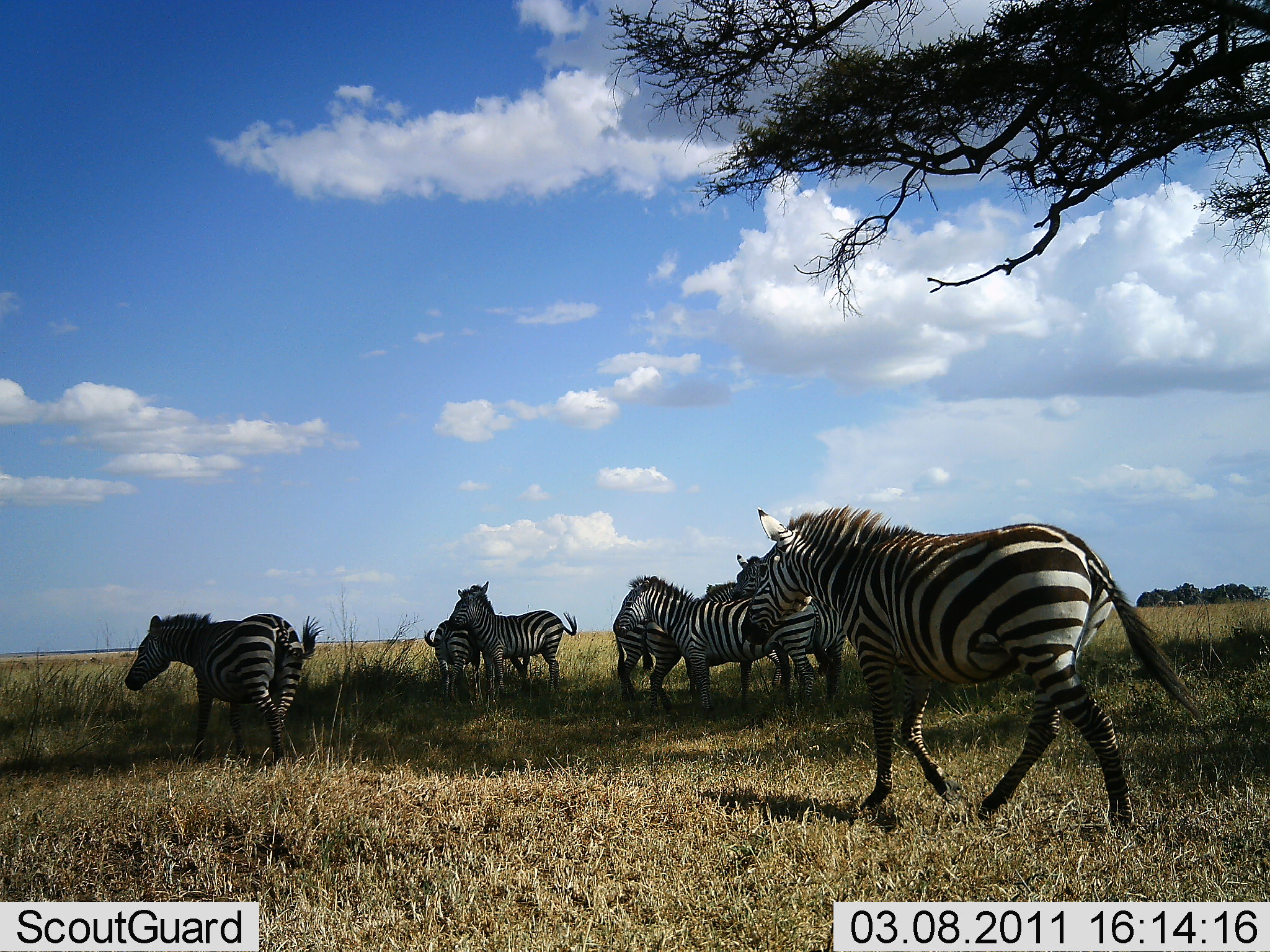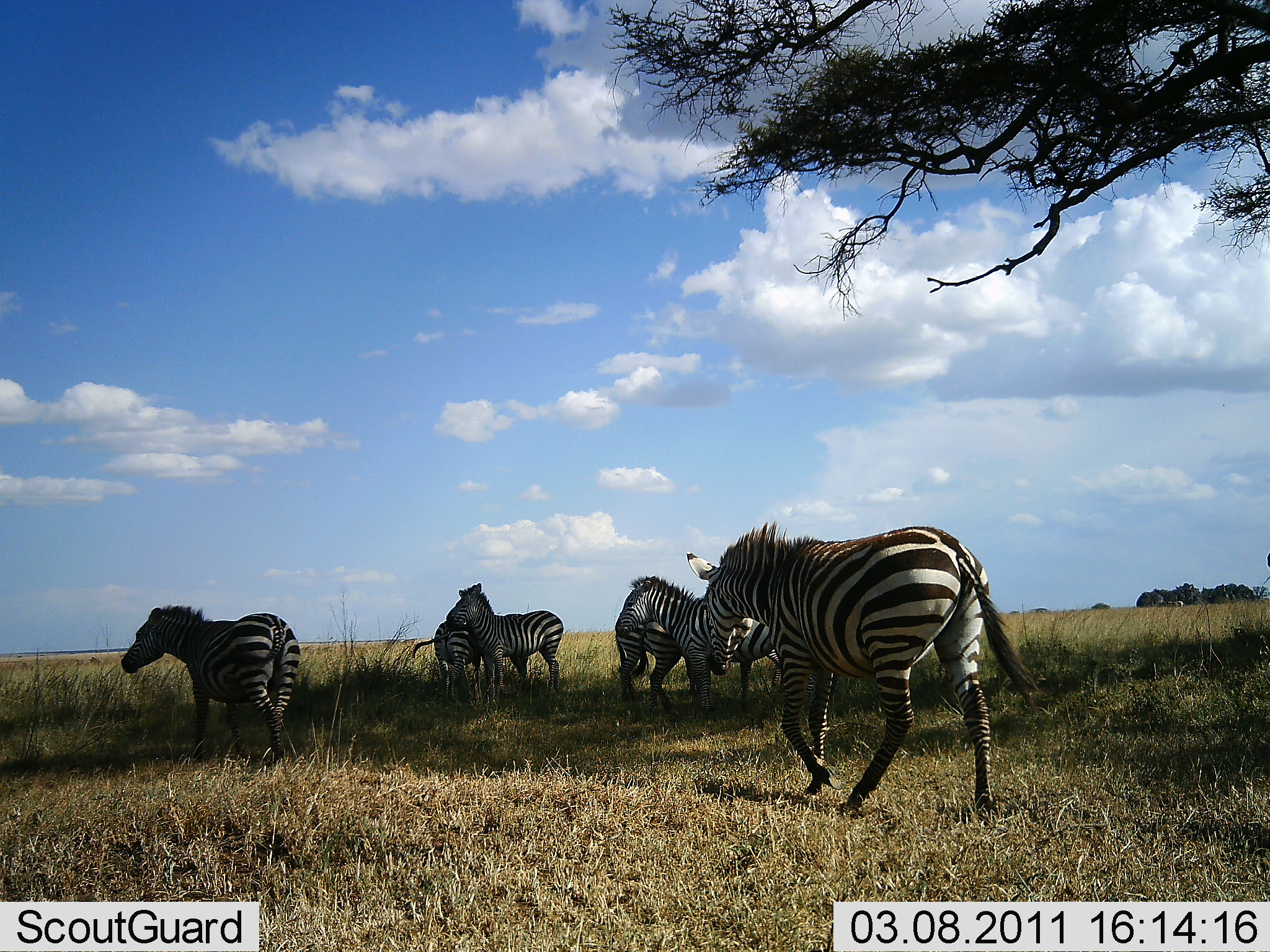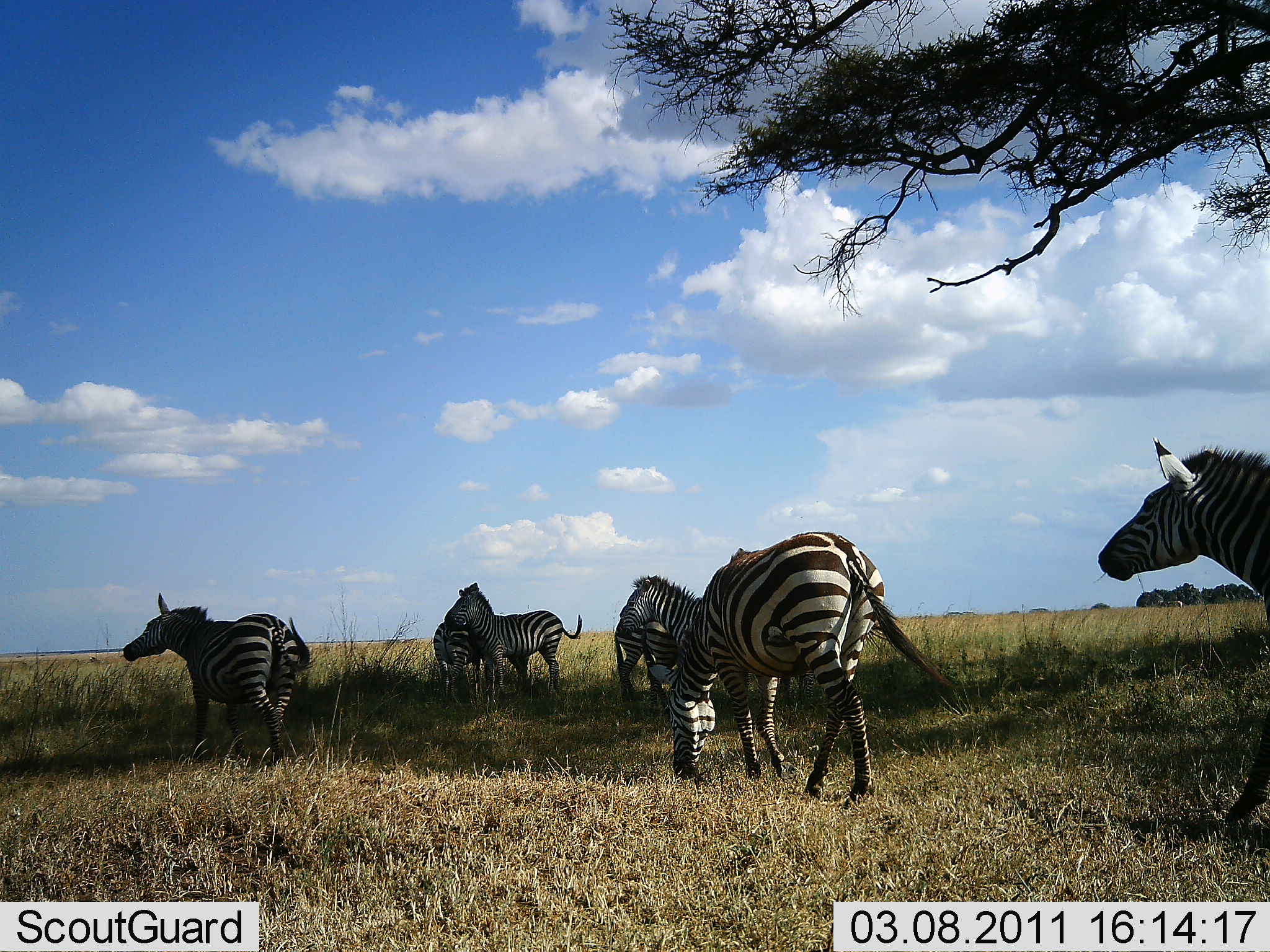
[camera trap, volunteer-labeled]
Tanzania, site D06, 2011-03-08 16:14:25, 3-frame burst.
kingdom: Animalia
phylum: Chordata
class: Mammalia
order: Perissodactyla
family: Equidae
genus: Equus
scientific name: Equus quagga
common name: plains zebra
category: zebra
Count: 8.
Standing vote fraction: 79%.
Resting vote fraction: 0%.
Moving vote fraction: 57%.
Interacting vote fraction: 57%.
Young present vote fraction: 0%.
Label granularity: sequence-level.